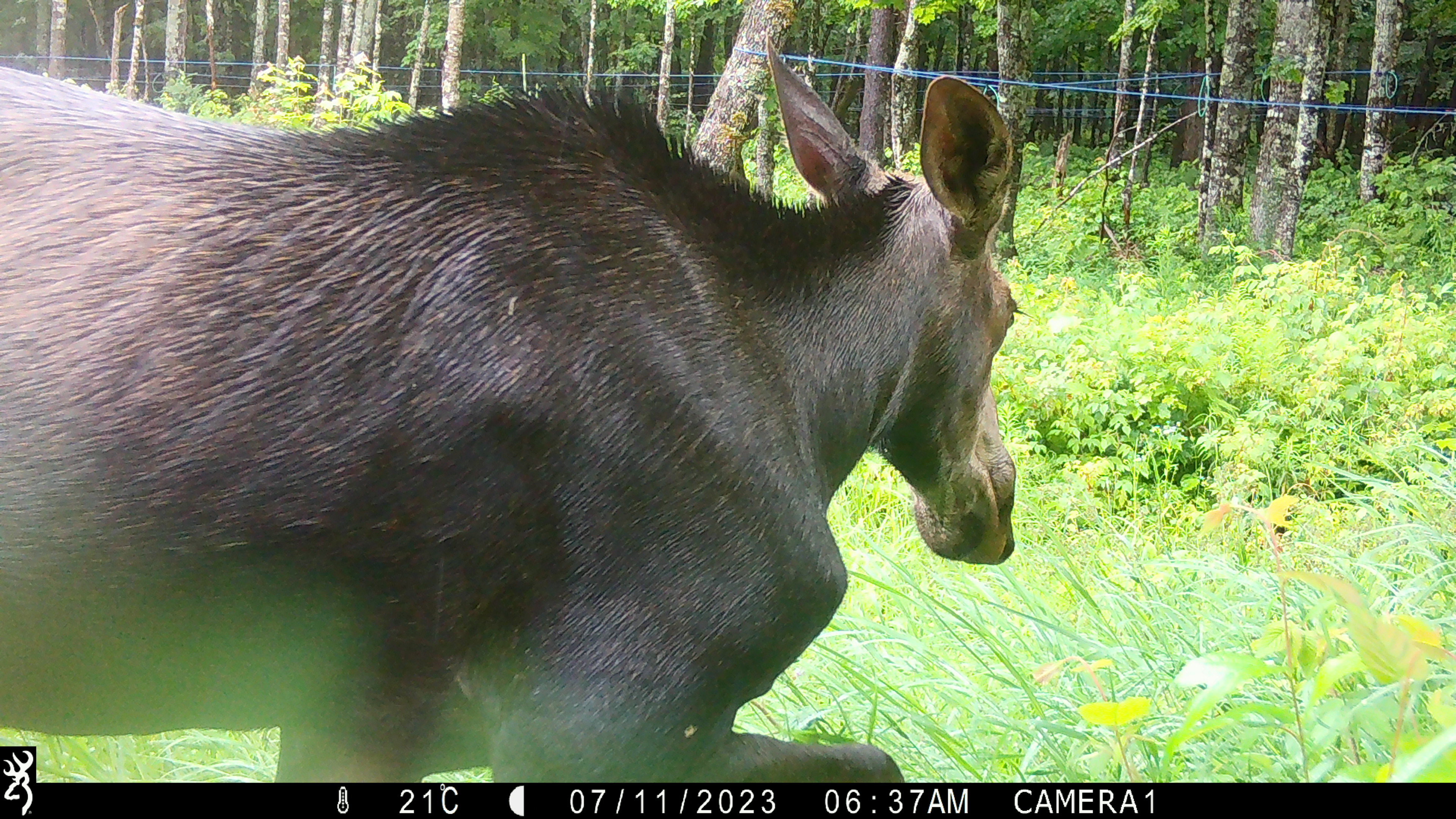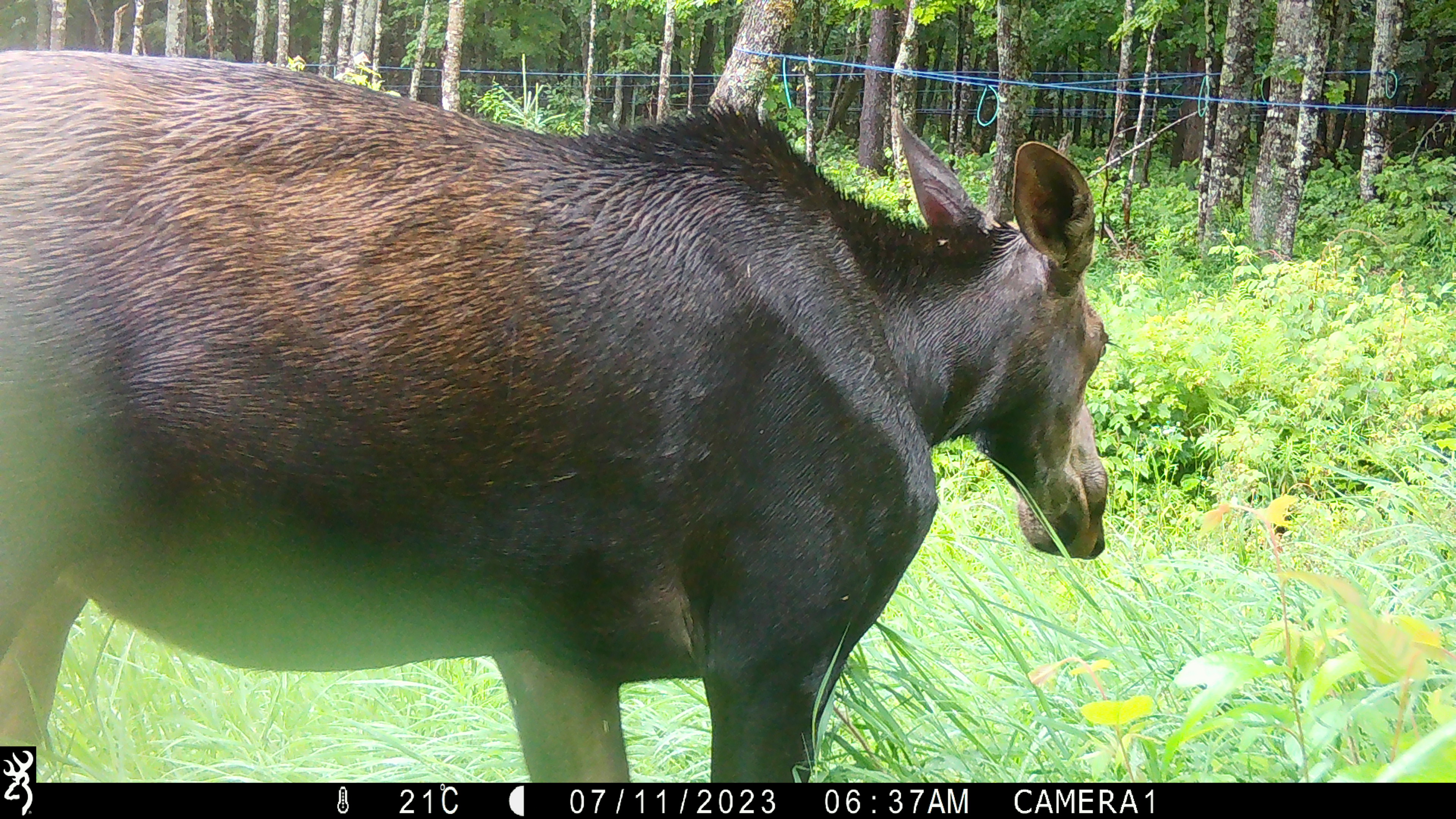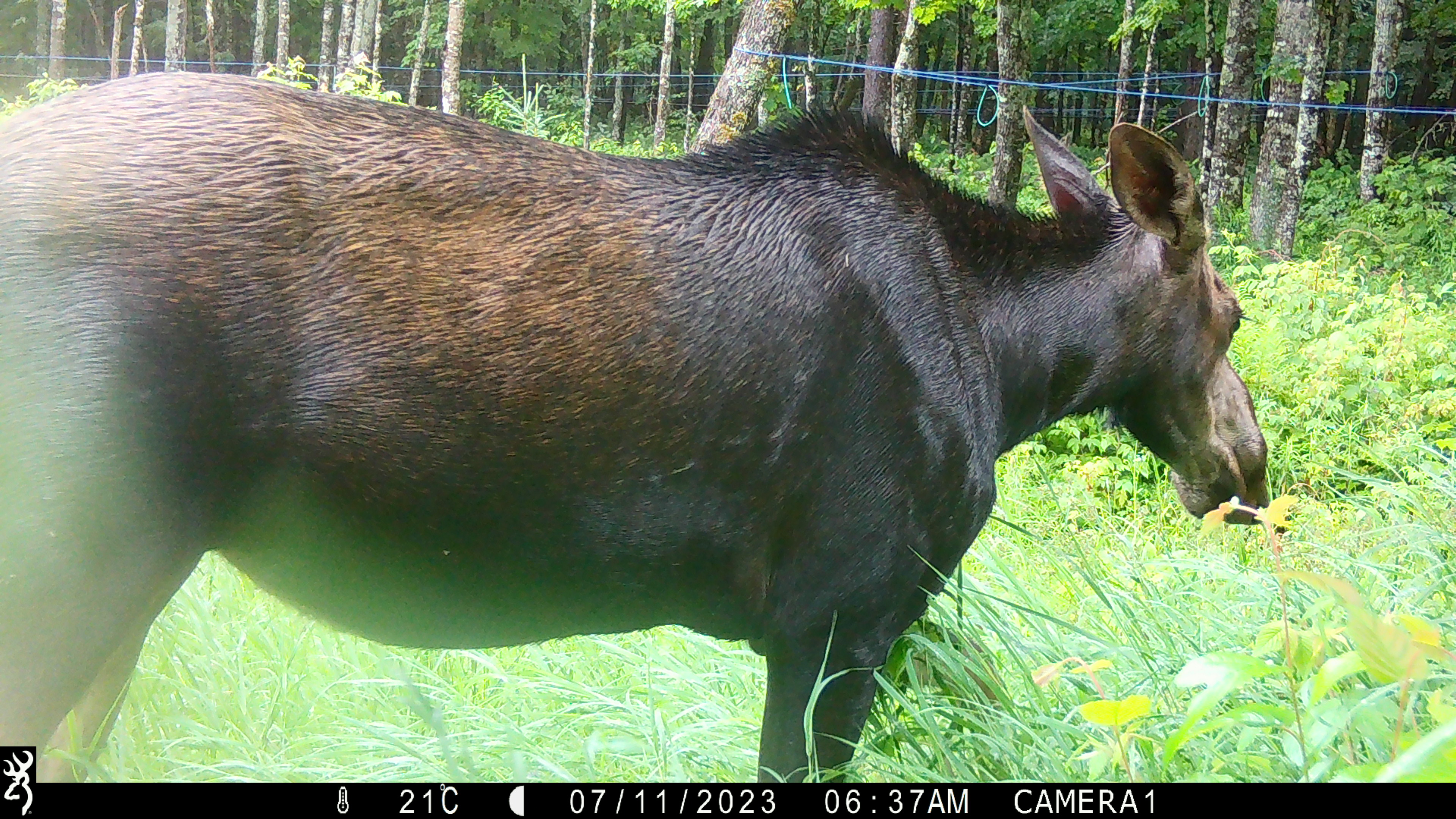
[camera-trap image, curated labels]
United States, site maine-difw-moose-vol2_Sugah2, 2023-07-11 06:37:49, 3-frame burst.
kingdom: Animalia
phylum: Chordata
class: Mammalia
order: Artiodactyla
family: Cervidae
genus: Alces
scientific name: Alces alces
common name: moose